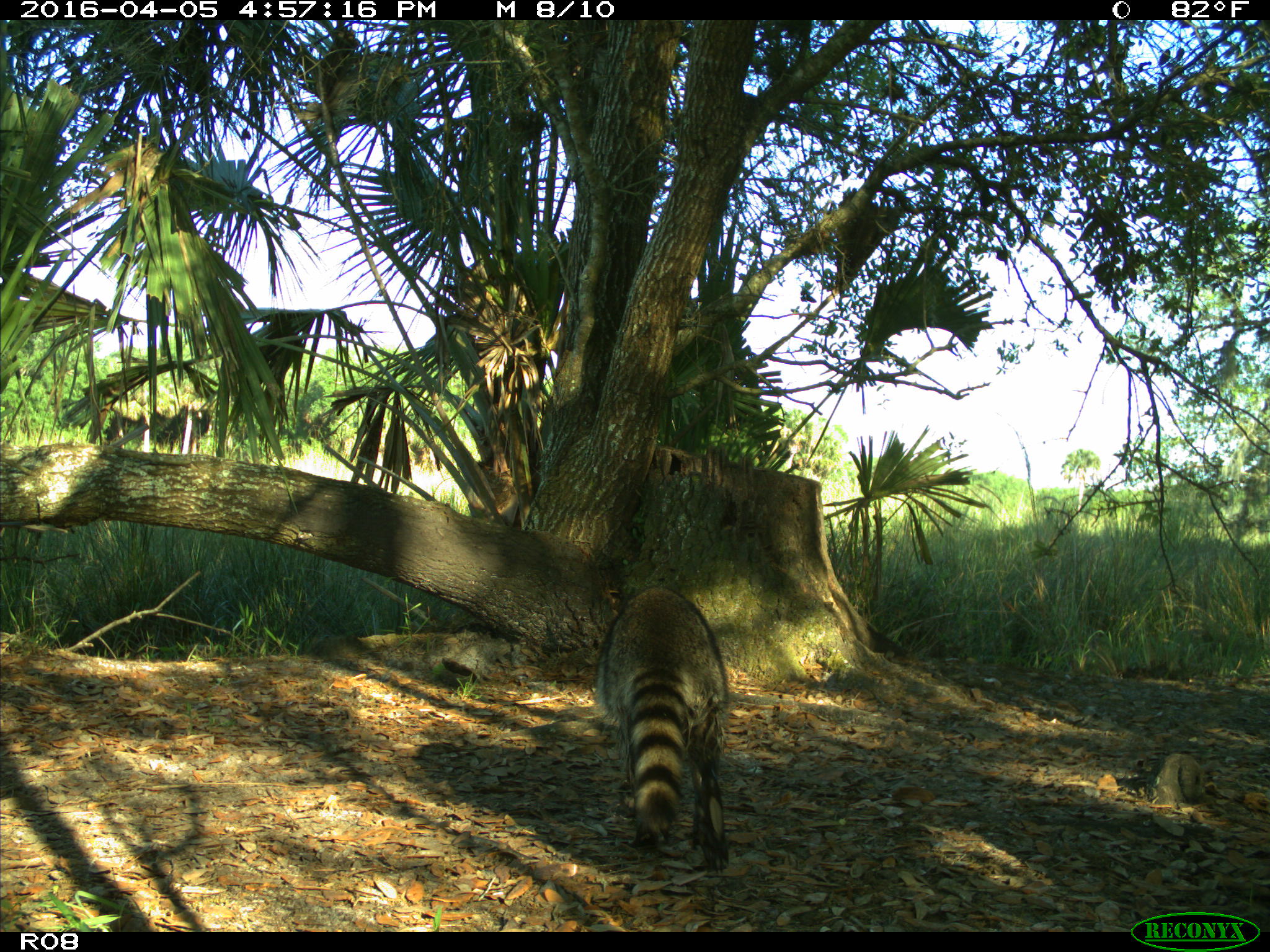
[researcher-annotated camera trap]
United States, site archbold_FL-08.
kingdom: Animalia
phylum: Chordata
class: Mammalia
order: Carnivora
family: Procyonidae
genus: Procyon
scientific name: Procyon lotor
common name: common raccoon